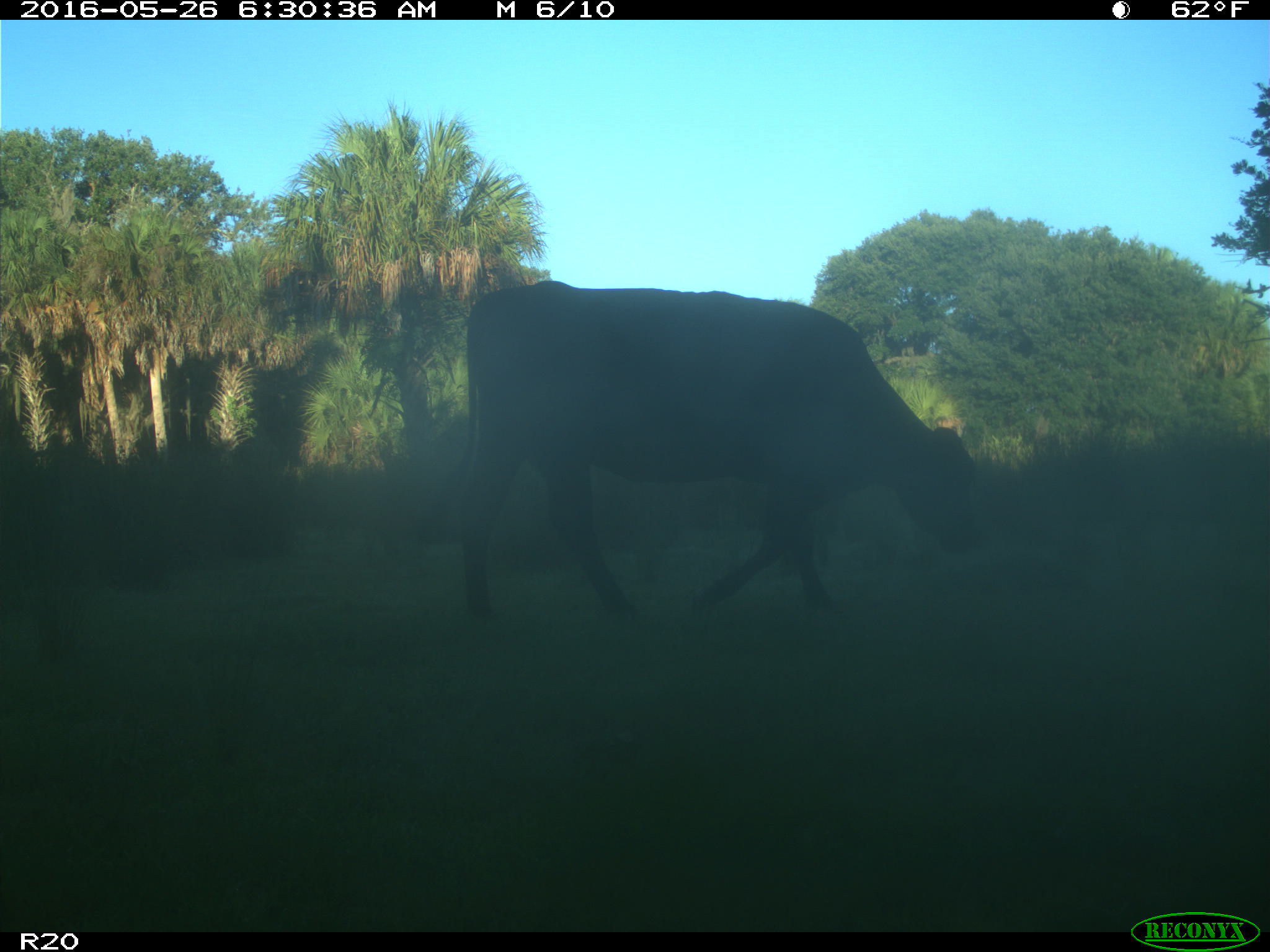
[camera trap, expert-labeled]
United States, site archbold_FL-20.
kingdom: Animalia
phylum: Chordata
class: Mammalia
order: Artiodactyla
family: Bovidae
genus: Bos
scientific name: Bos taurus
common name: domestic cow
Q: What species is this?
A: Bos taurus (domestic cow).